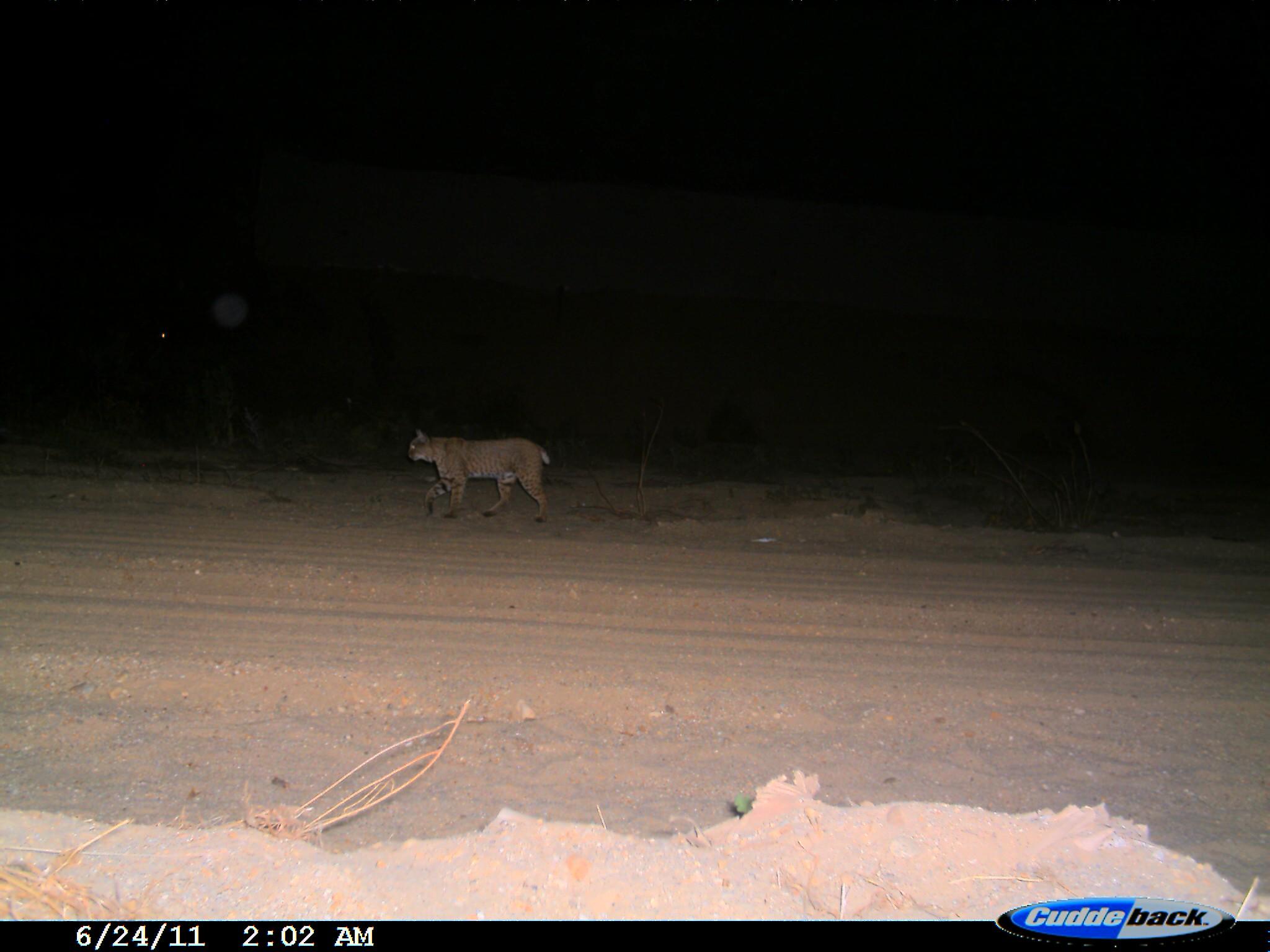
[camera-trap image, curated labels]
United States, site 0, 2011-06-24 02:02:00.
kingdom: Animalia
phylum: Chordata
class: Mammalia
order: Carnivora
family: Felidae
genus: Lynx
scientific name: Lynx rufus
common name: bobcat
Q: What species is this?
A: Bobcat (Lynx rufus).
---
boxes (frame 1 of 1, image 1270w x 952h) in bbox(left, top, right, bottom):
bobcat: bbox(398, 417, 575, 533)